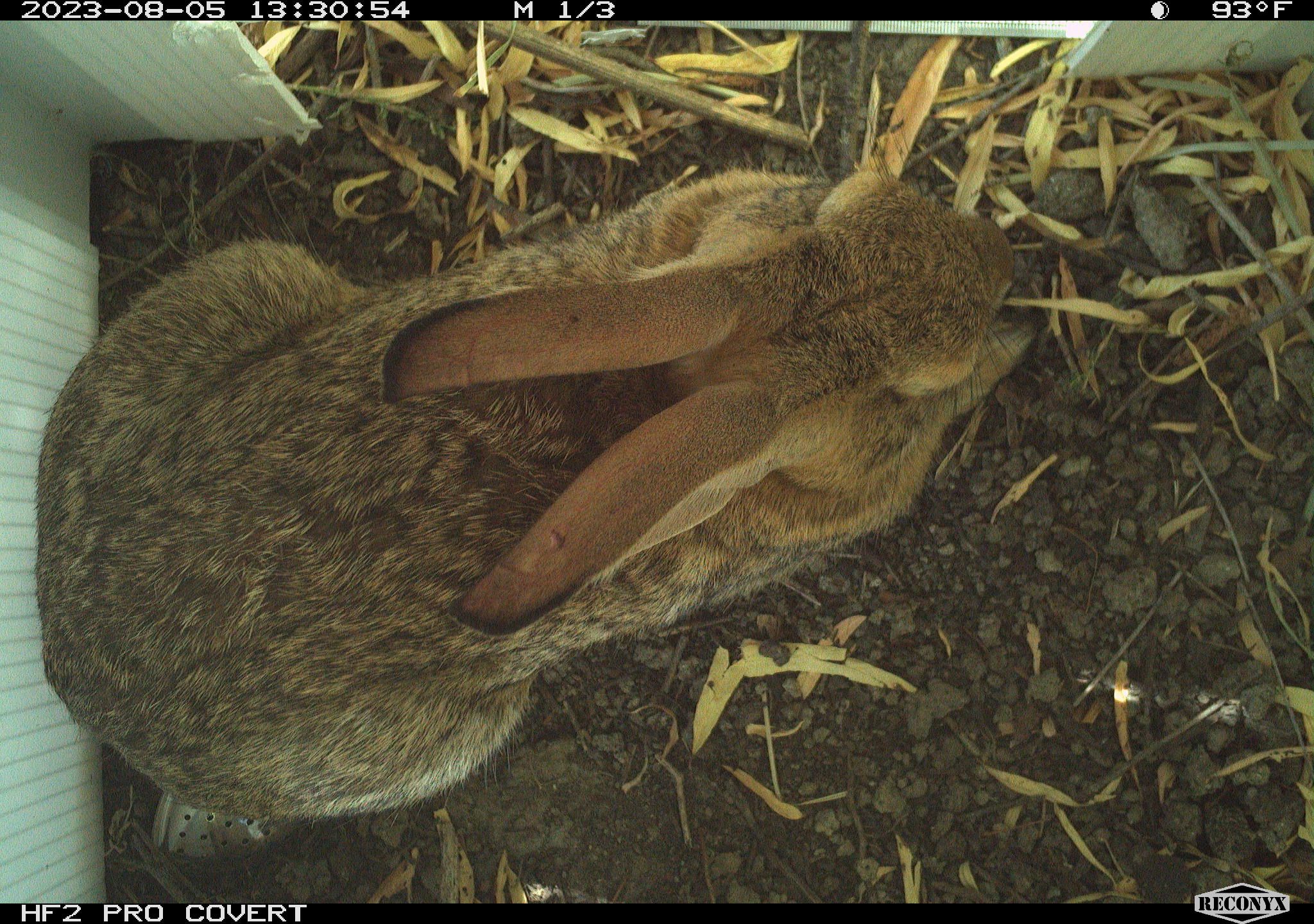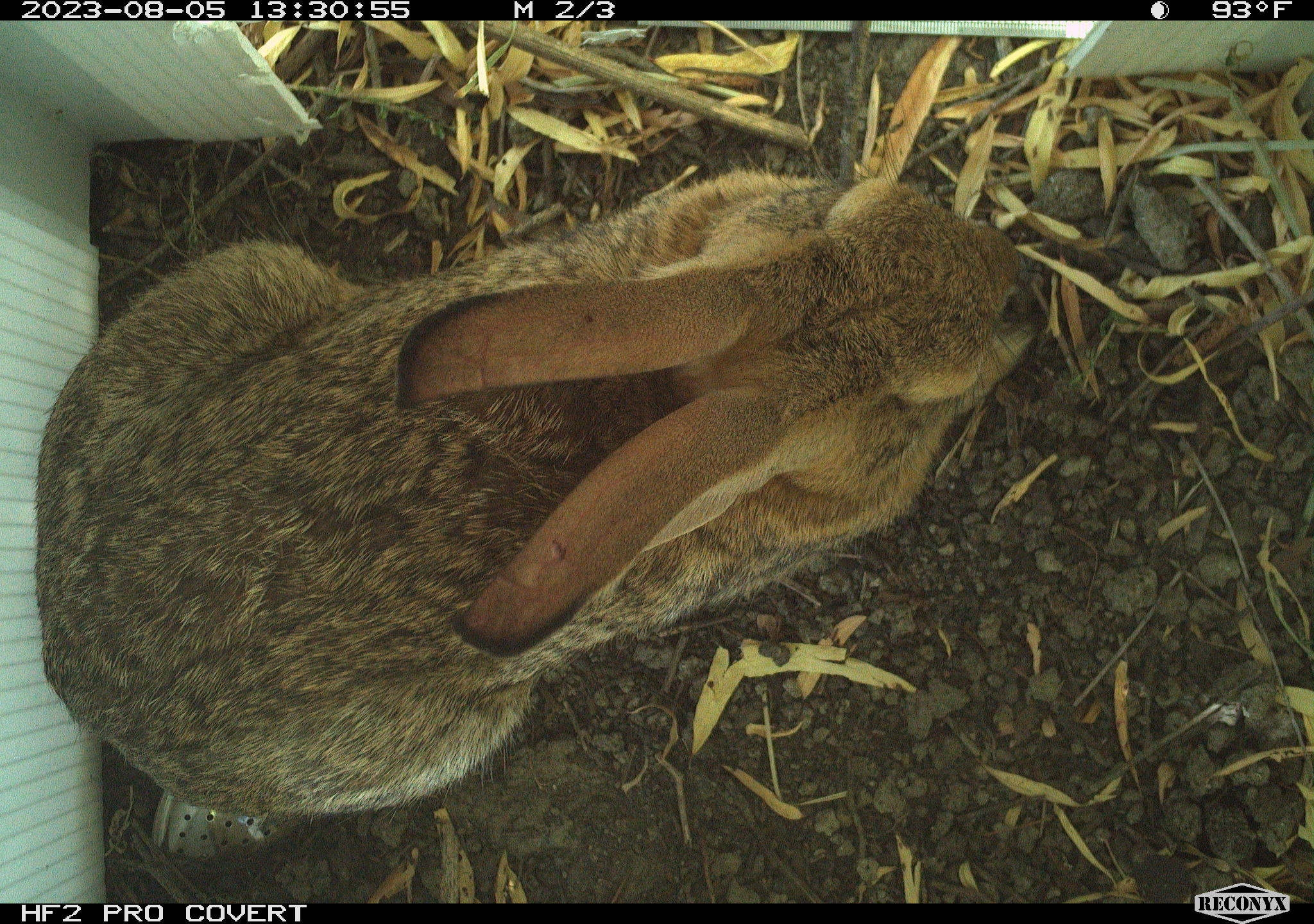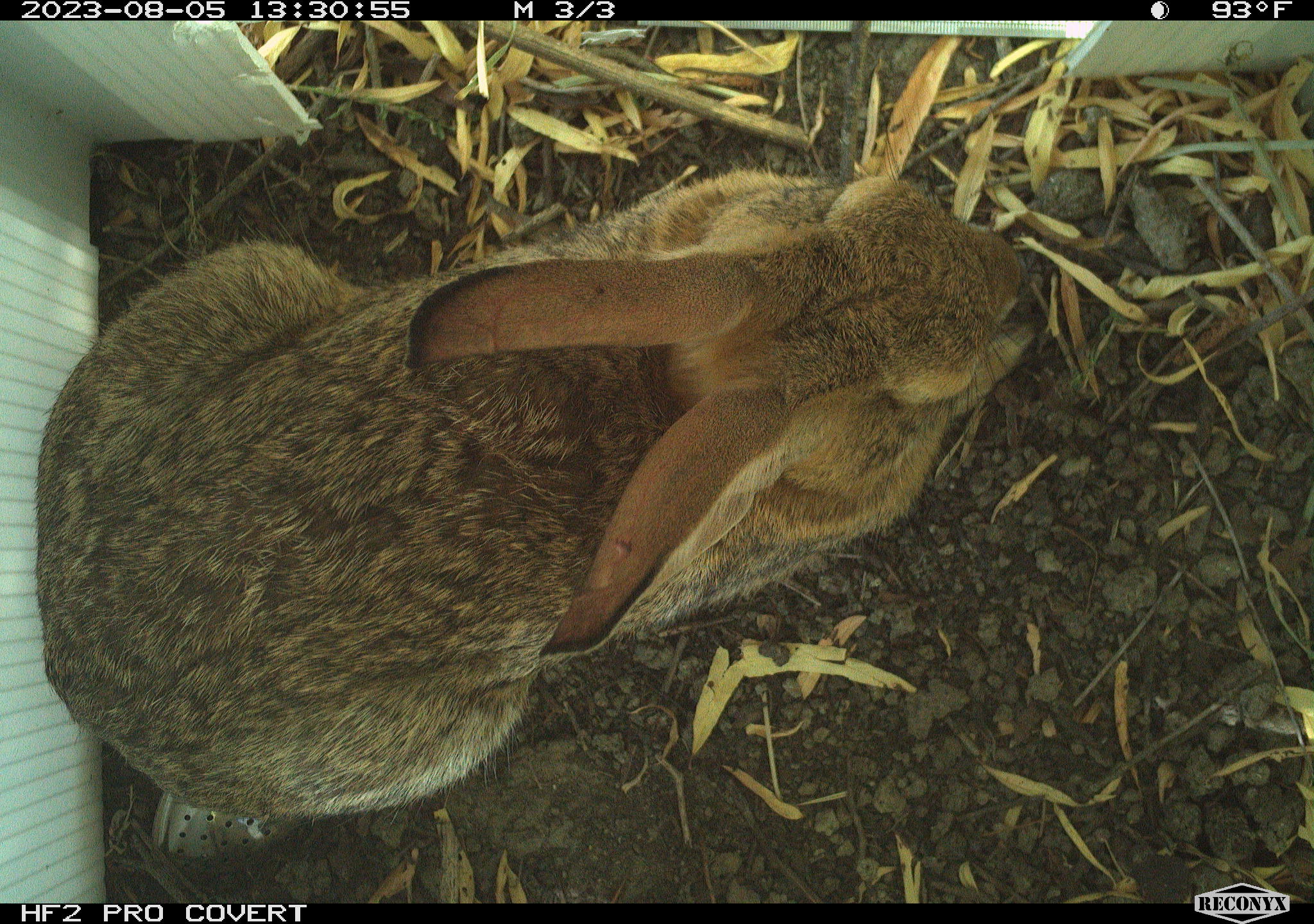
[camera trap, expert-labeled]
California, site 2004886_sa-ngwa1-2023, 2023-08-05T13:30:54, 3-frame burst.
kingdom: Animalia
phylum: Chordata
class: Mammalia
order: Lagomorpha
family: Leporidae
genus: Sylvilagus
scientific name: Sylvilagus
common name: cottontail rabbits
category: sylvilagus species